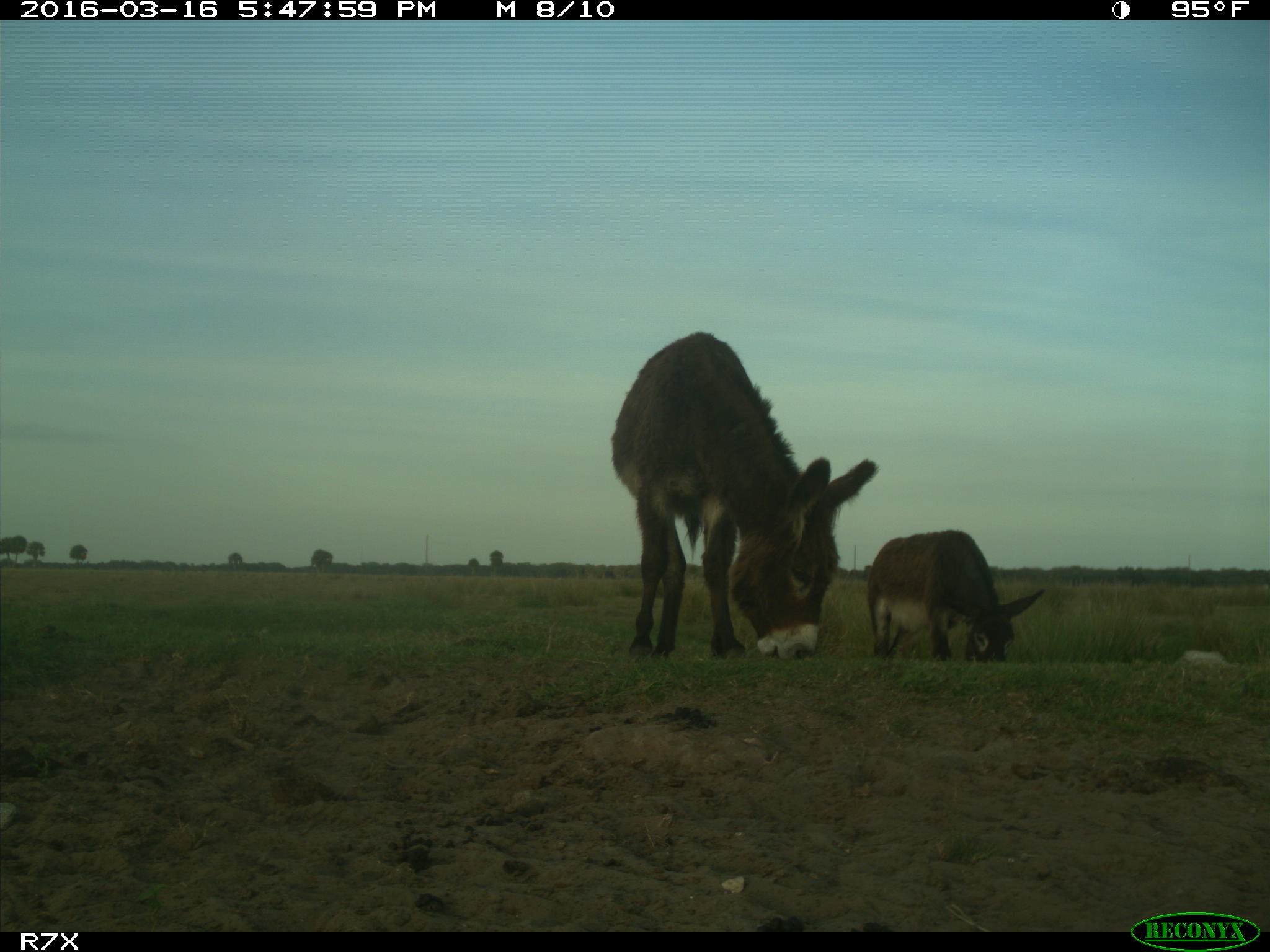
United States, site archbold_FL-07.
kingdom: Animalia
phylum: Chordata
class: Mammalia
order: Artiodactyla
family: Bovidae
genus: Bos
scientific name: Bos taurus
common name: domestic cow